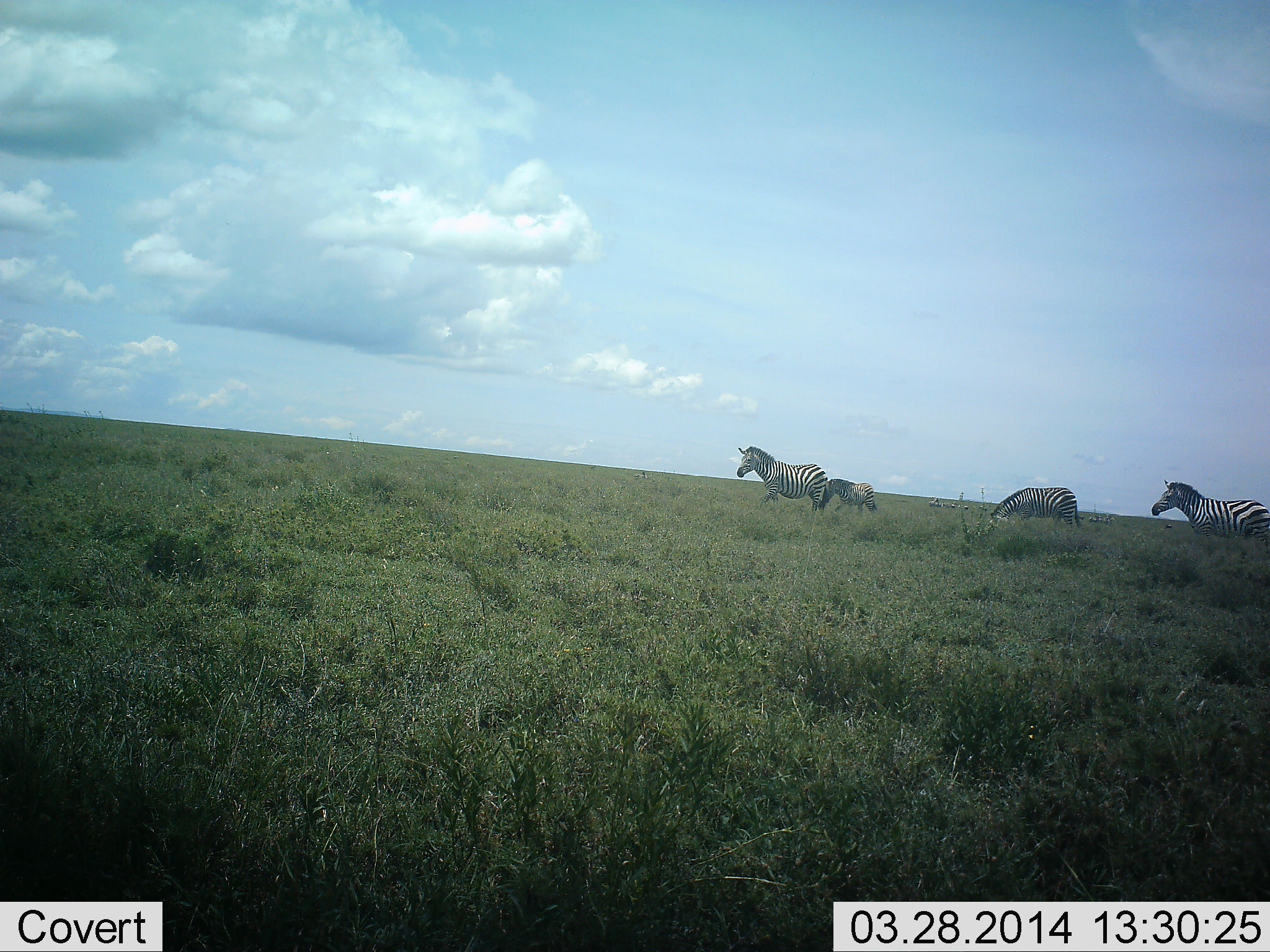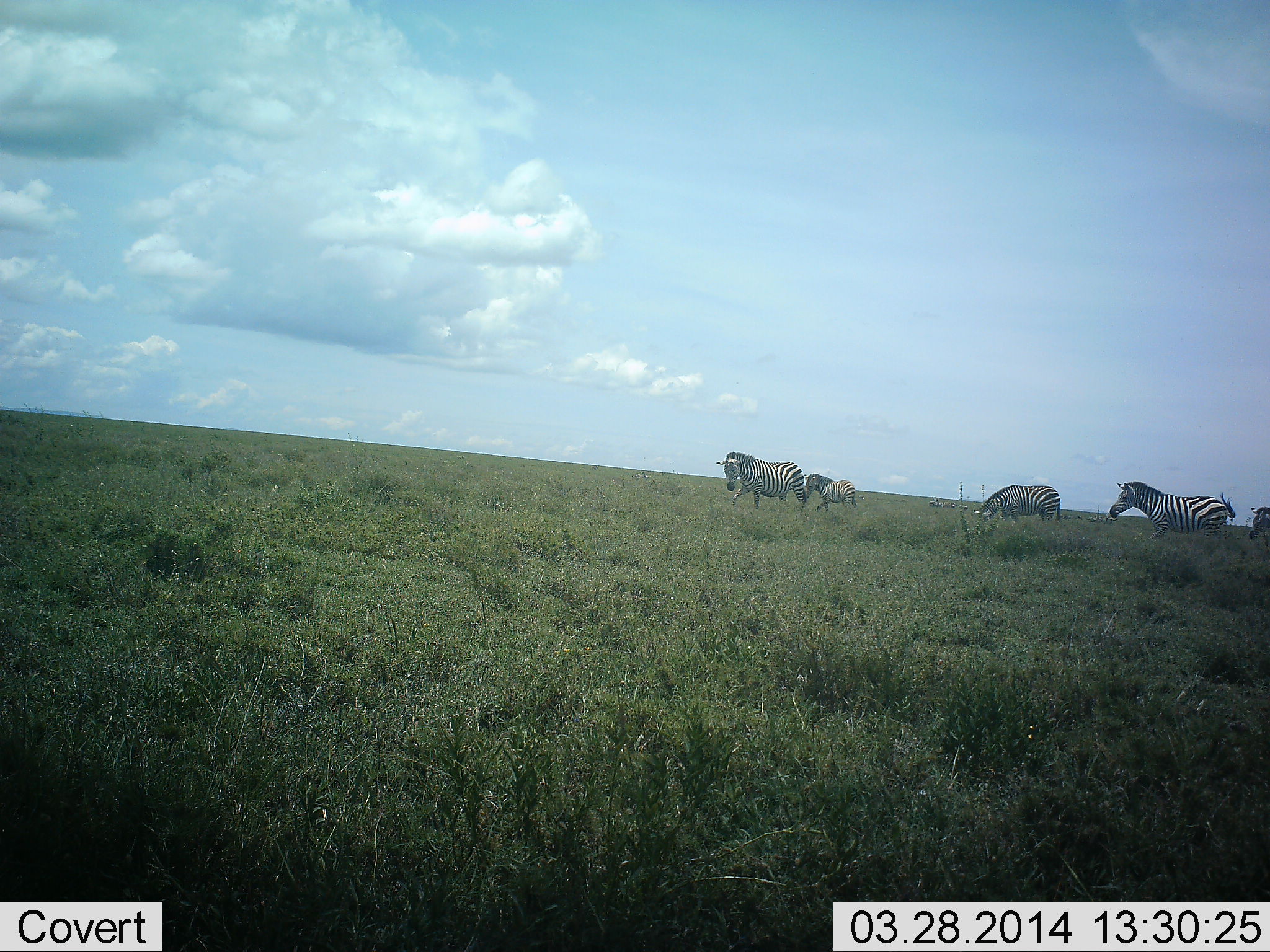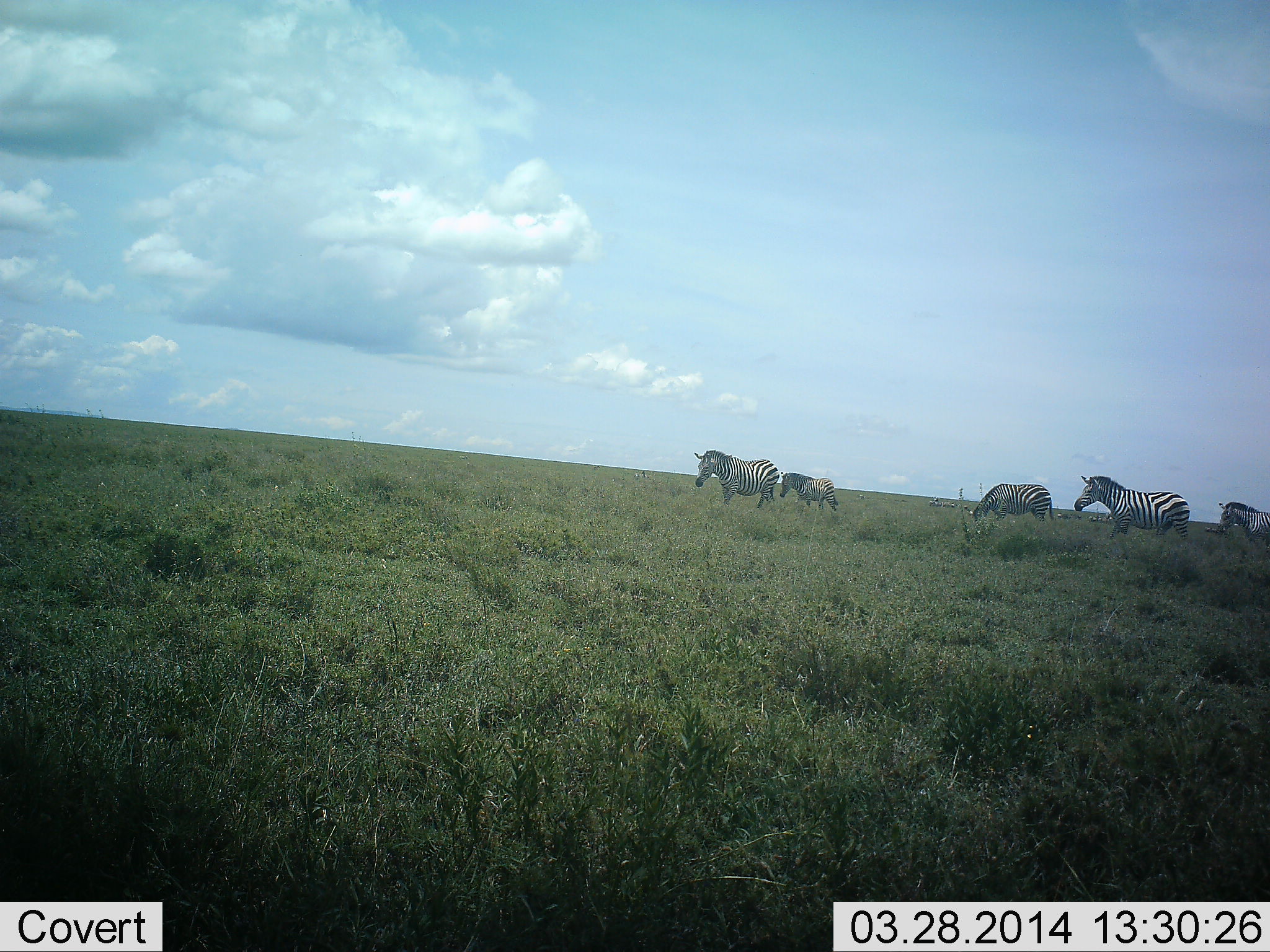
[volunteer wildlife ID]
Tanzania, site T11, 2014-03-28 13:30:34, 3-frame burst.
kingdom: Animalia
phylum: Chordata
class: Mammalia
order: Perissodactyla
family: Equidae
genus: Equus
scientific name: Equus quagga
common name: plains zebra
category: zebra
Zebra (plains zebra) (Equus quagga), count 5. Behavior (volunteer vote fractions): standing 10%, resting 10%, moving 100%, interacting 0%. Young present (vote fraction): 10%. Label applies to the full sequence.